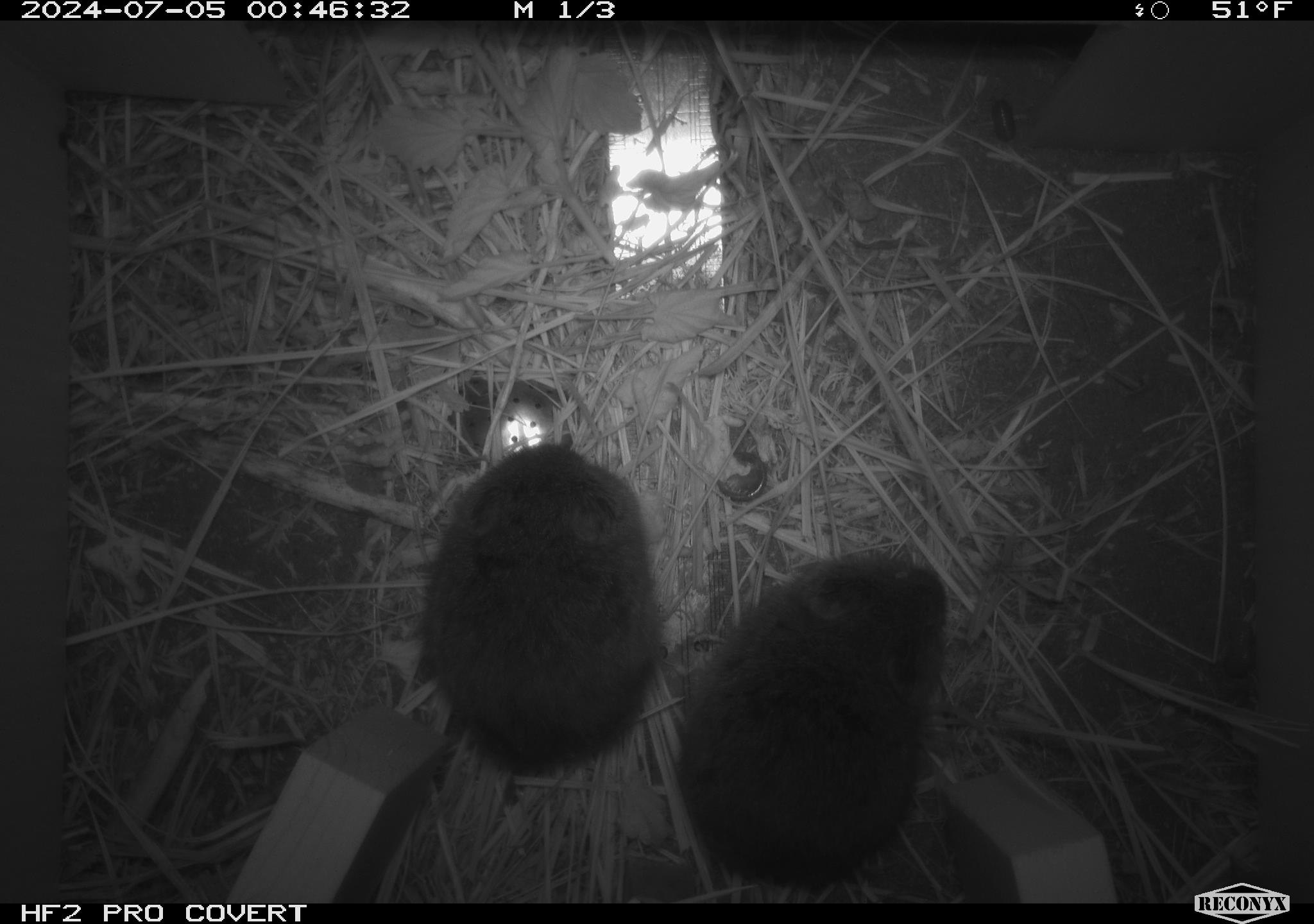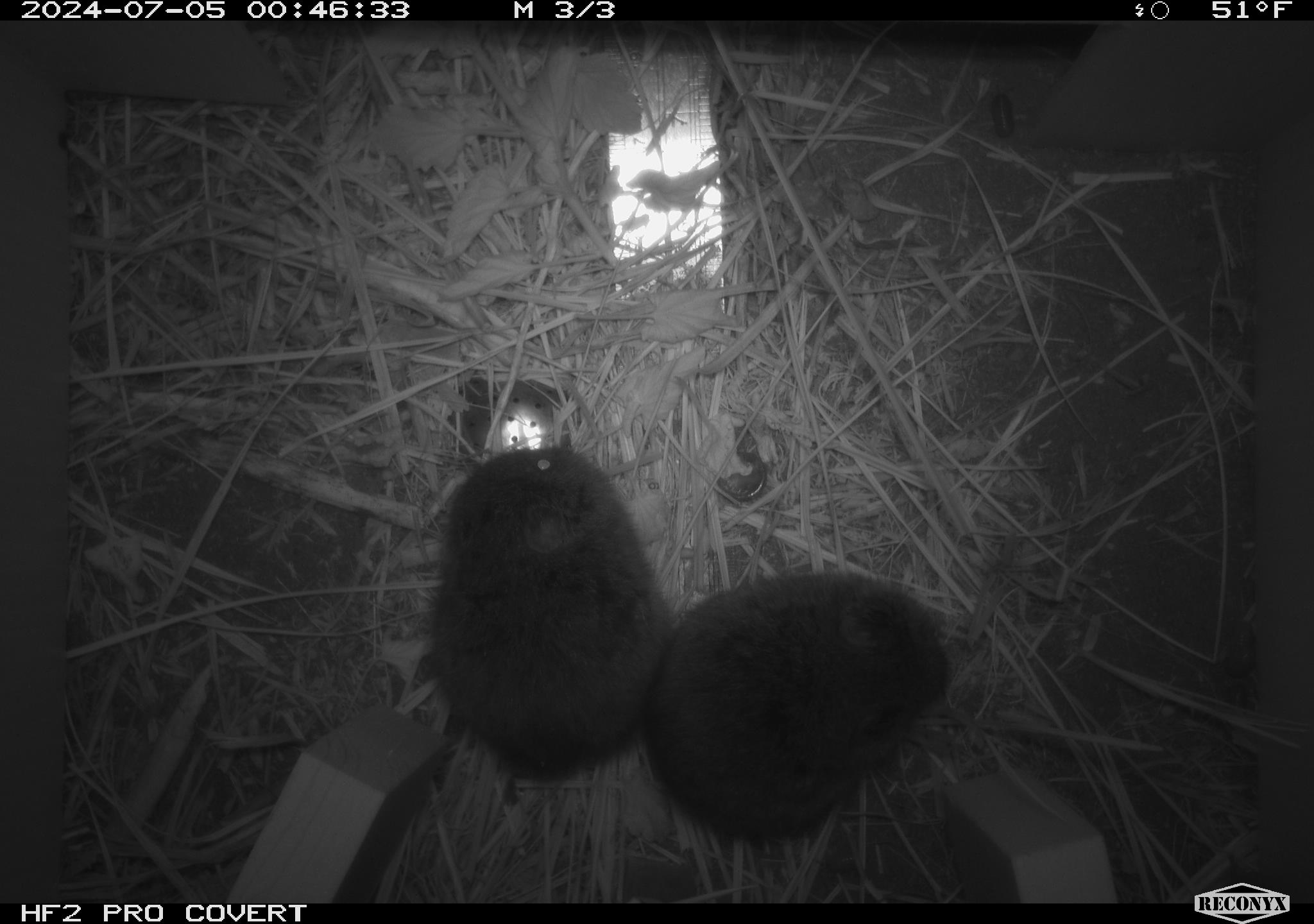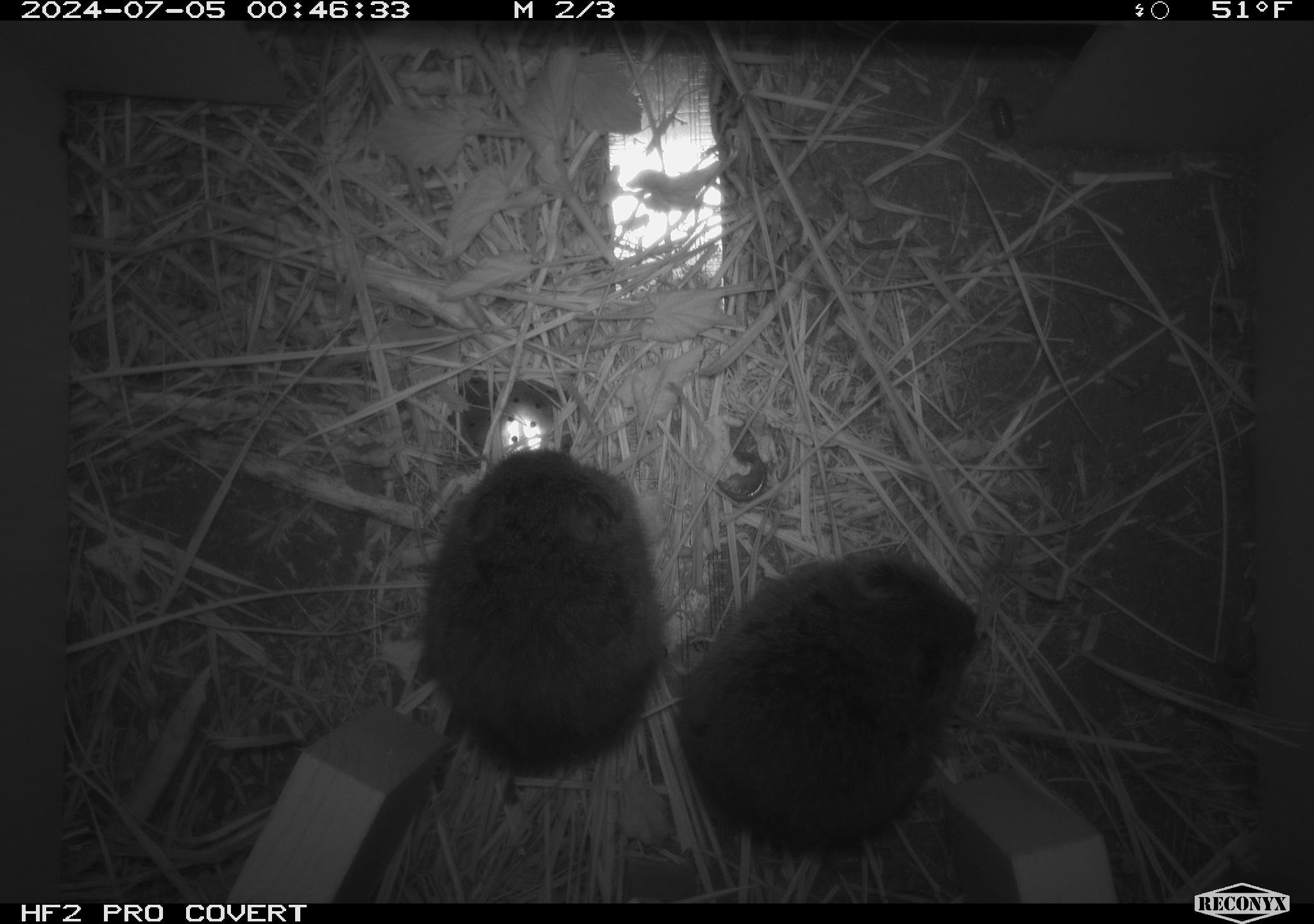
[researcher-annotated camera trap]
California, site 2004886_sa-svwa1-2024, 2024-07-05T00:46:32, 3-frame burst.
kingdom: Animalia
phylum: Chordata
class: Mammalia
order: Rodentia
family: Cricetidae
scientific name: Arvicolinae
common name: voles, lemmings, and muskrats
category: arvicolinae subfamily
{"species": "arvicolinae subfamily (voles, lemmings, and muskrats) (Arvicolinae)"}